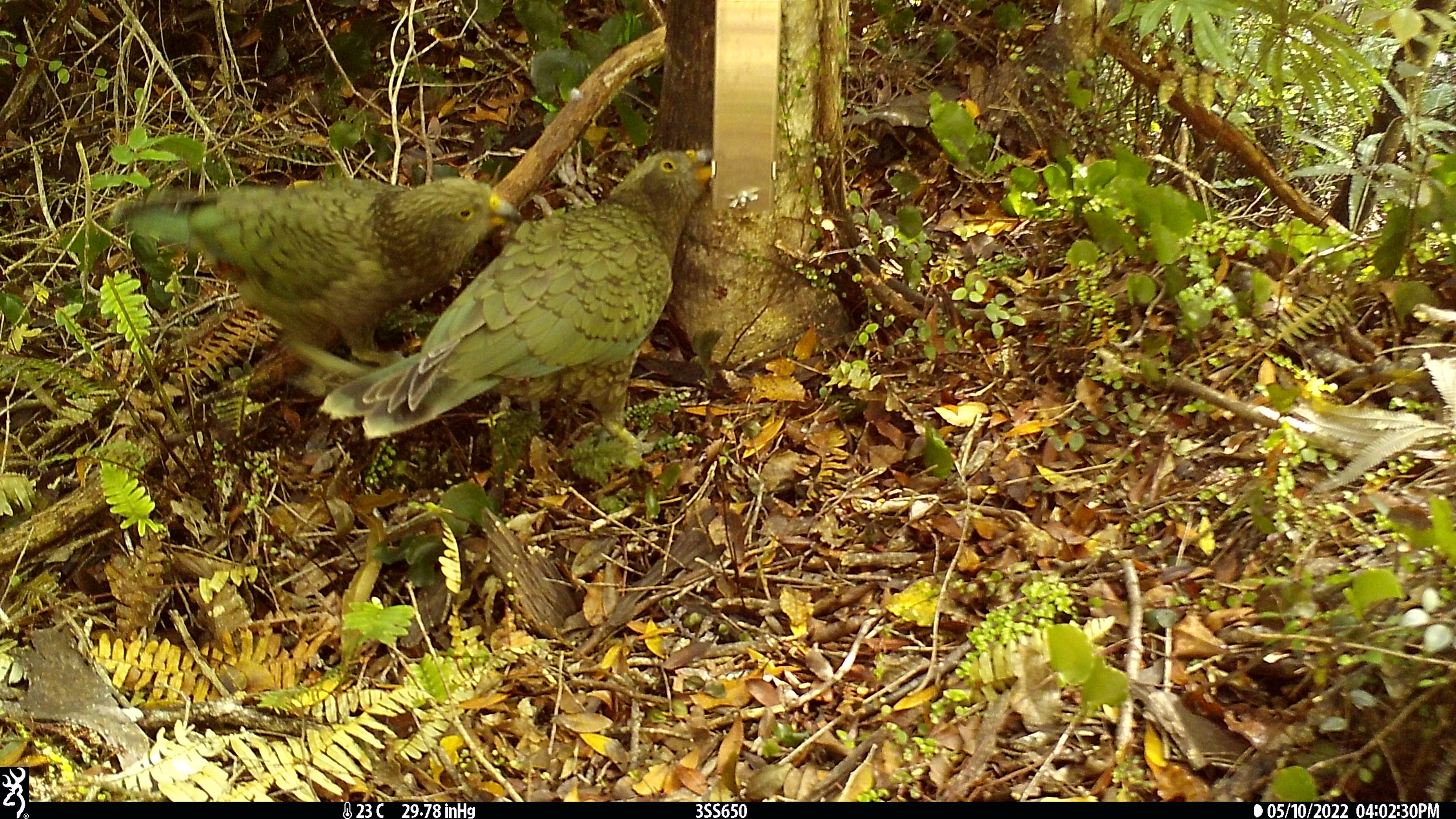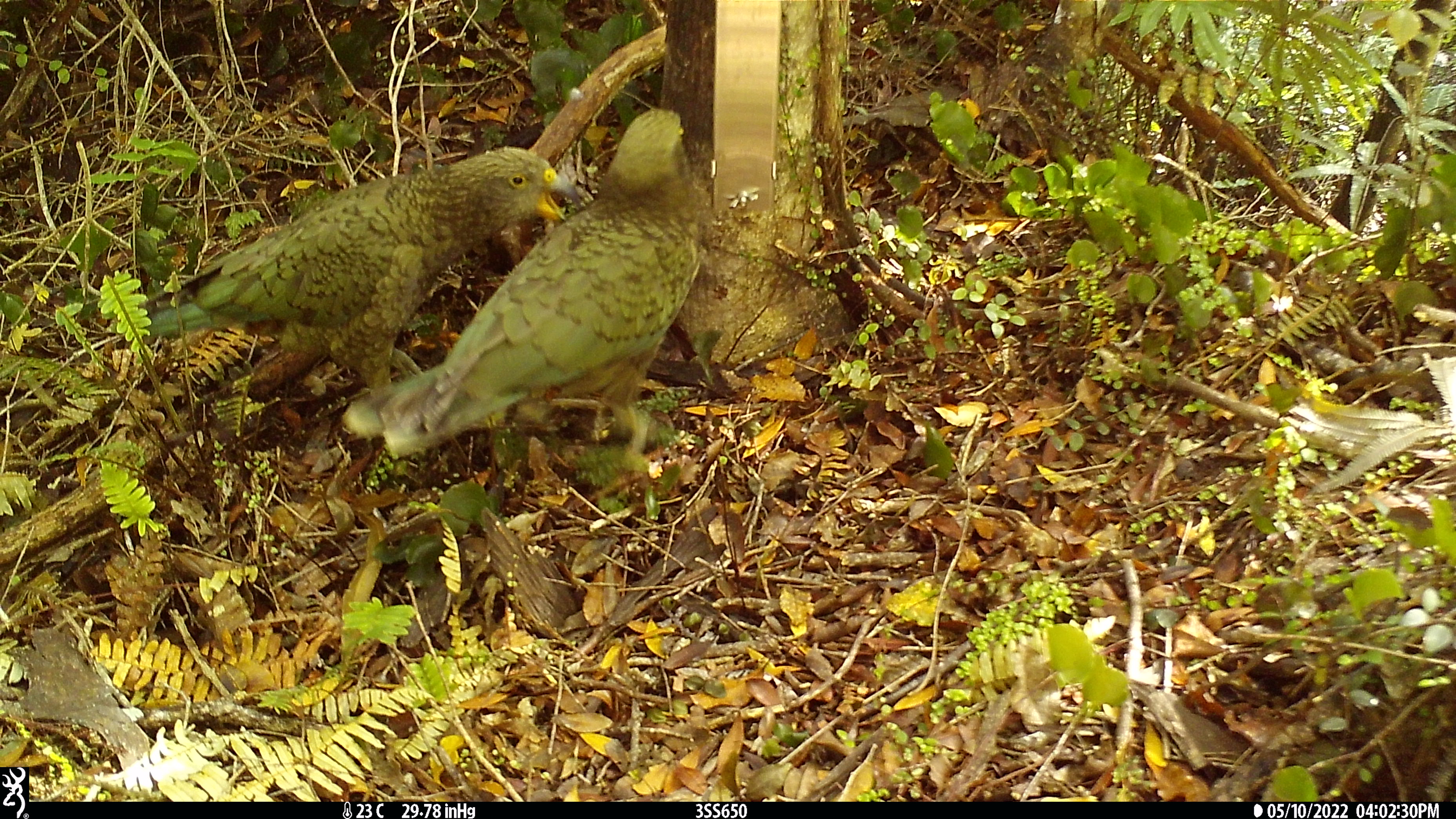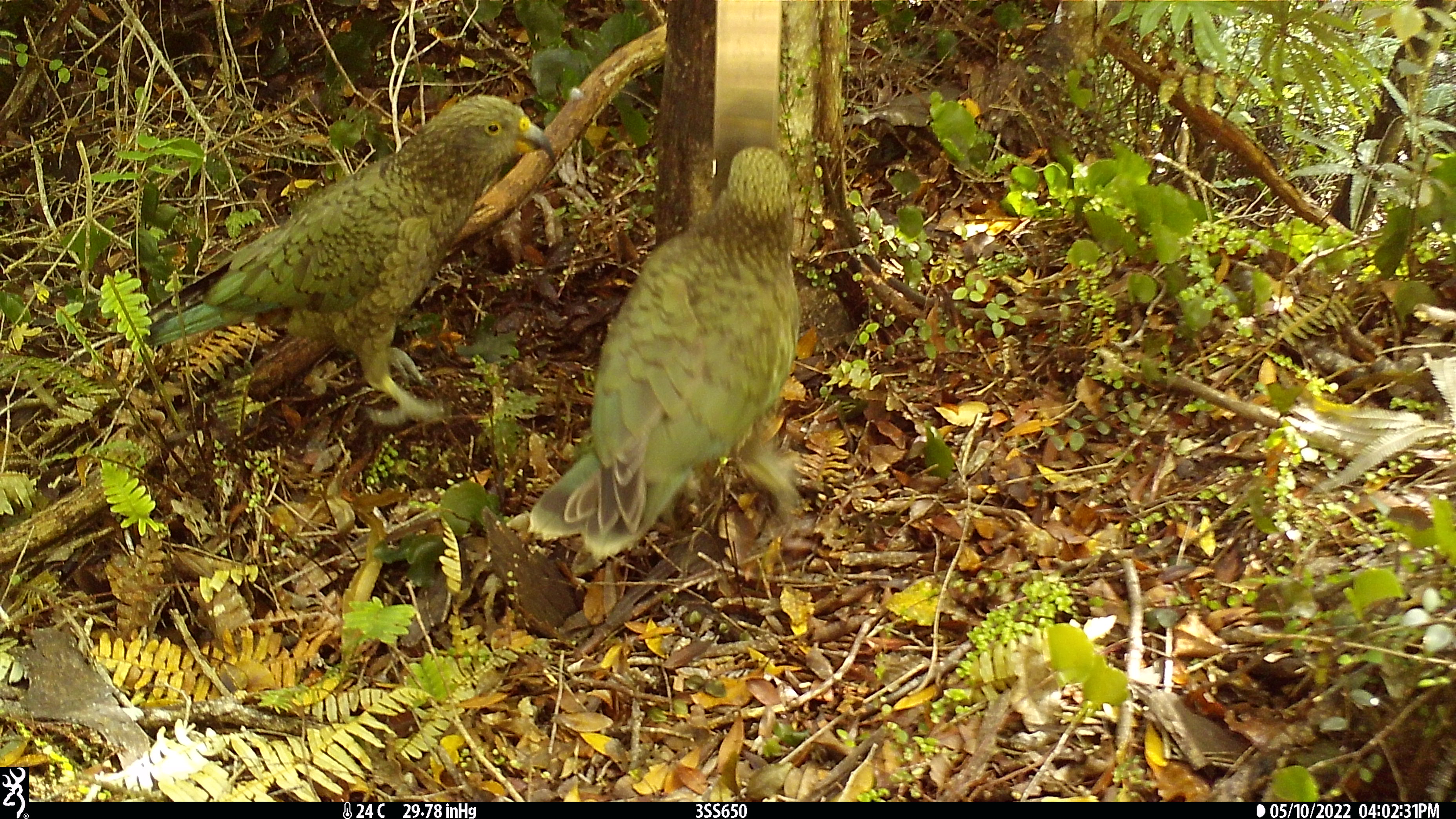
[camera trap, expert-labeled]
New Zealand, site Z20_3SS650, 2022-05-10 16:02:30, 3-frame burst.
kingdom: Animalia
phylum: Chordata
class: Aves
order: Psittaciformes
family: Strigopidae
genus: Nestor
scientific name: Nestor notabilis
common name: kea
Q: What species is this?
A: Kea (Nestor notabilis).